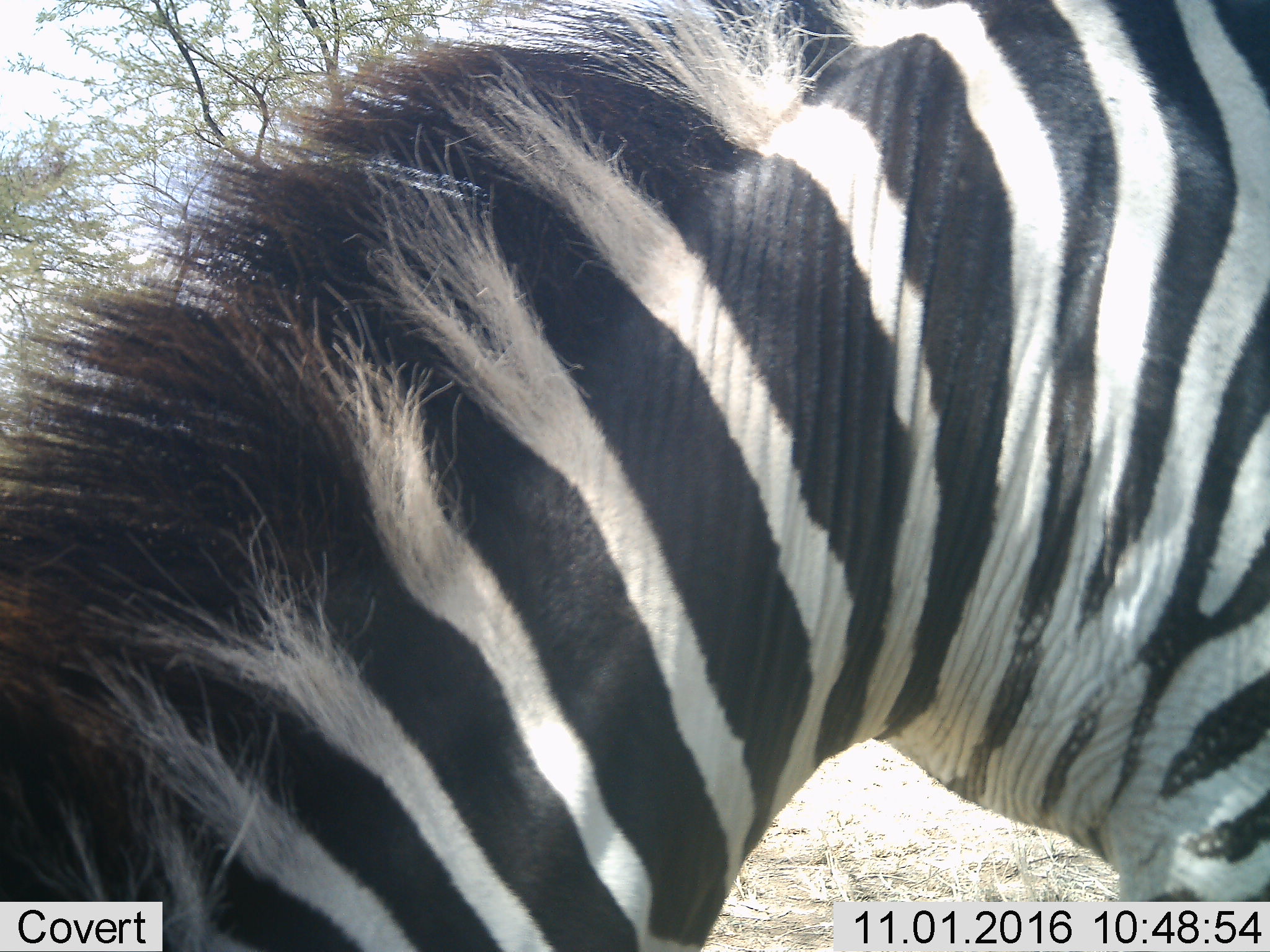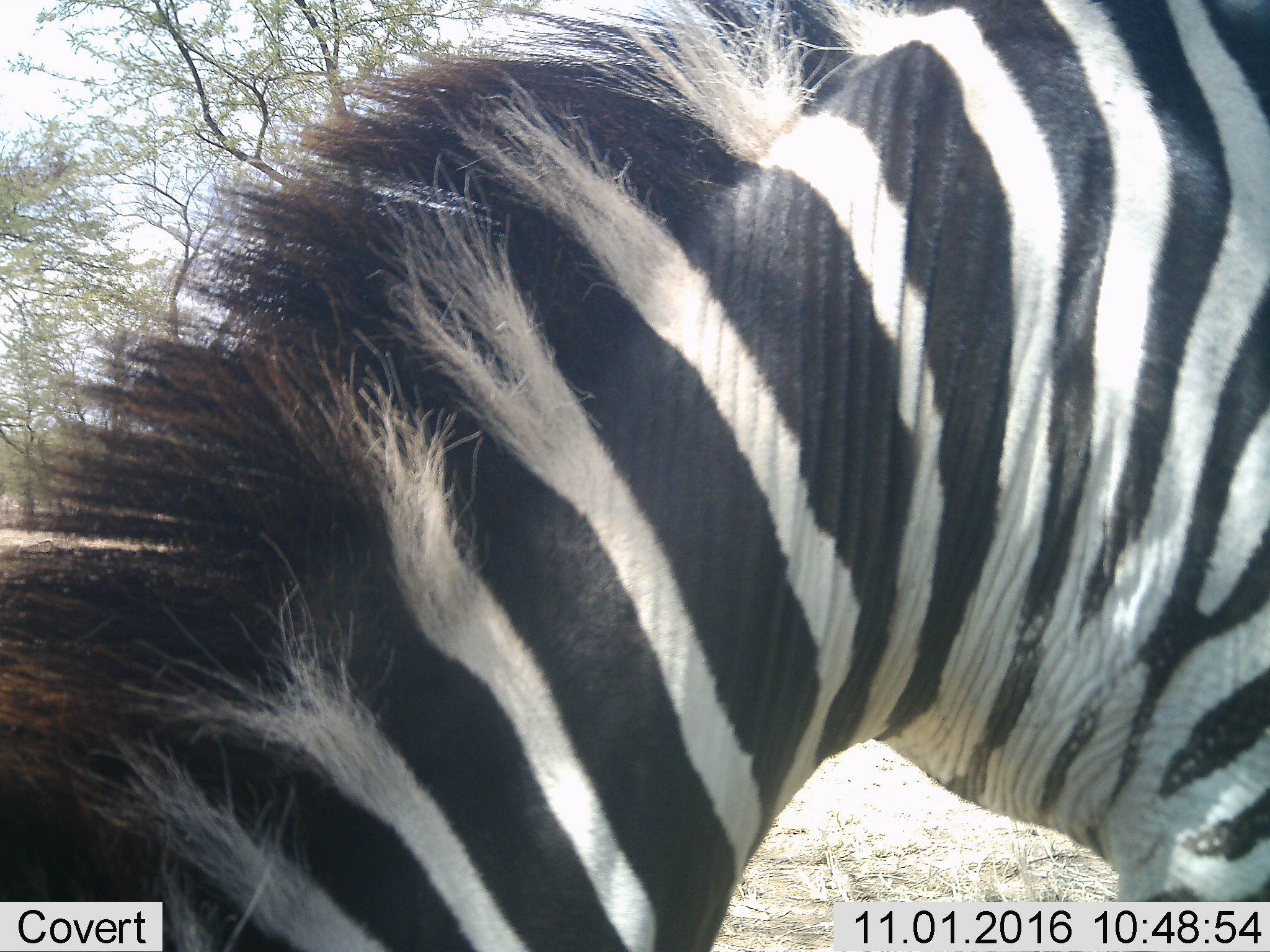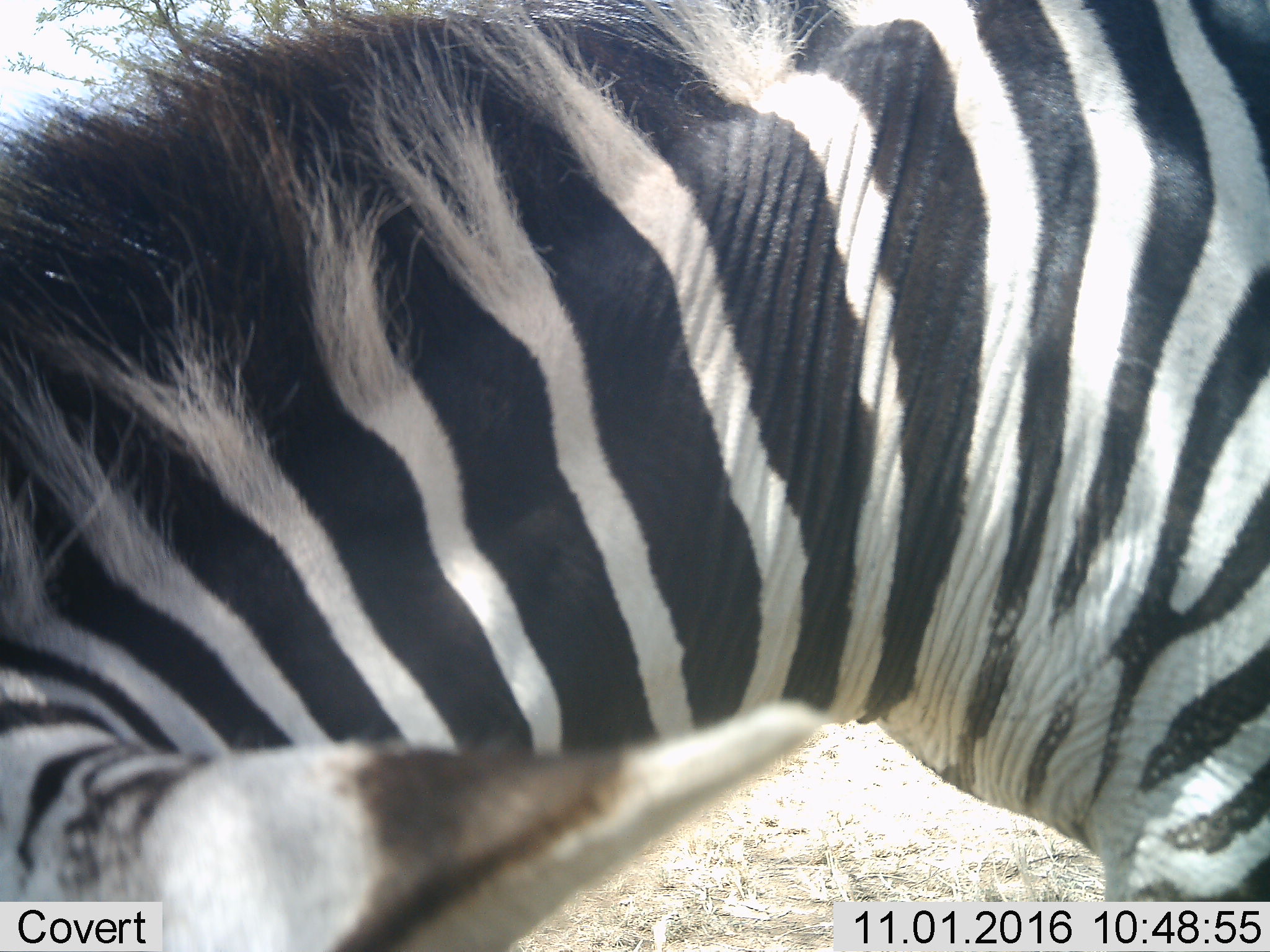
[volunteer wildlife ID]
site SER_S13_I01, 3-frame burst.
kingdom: Animalia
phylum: Chordata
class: Mammalia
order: Perissodactyla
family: Equidae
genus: Equus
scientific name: Equus quagga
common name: plains zebra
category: zebraplains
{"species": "zebraplains (plains zebra) (Equus quagga)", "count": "1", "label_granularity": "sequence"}